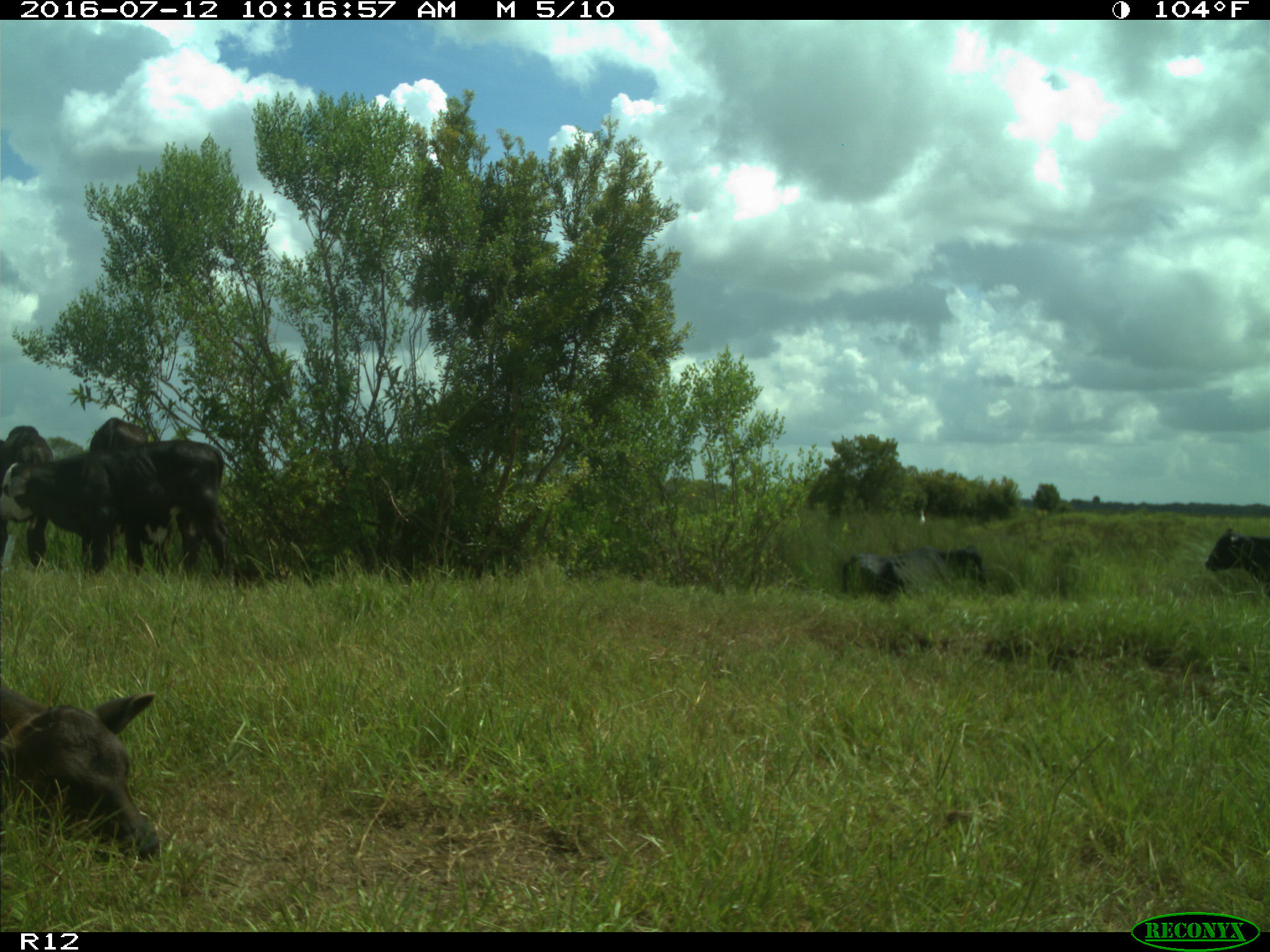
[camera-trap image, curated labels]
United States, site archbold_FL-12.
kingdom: Animalia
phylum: Chordata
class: Mammalia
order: Artiodactyla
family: Bovidae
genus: Bos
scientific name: Bos taurus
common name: domestic cow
Bos taurus (domestic cow).